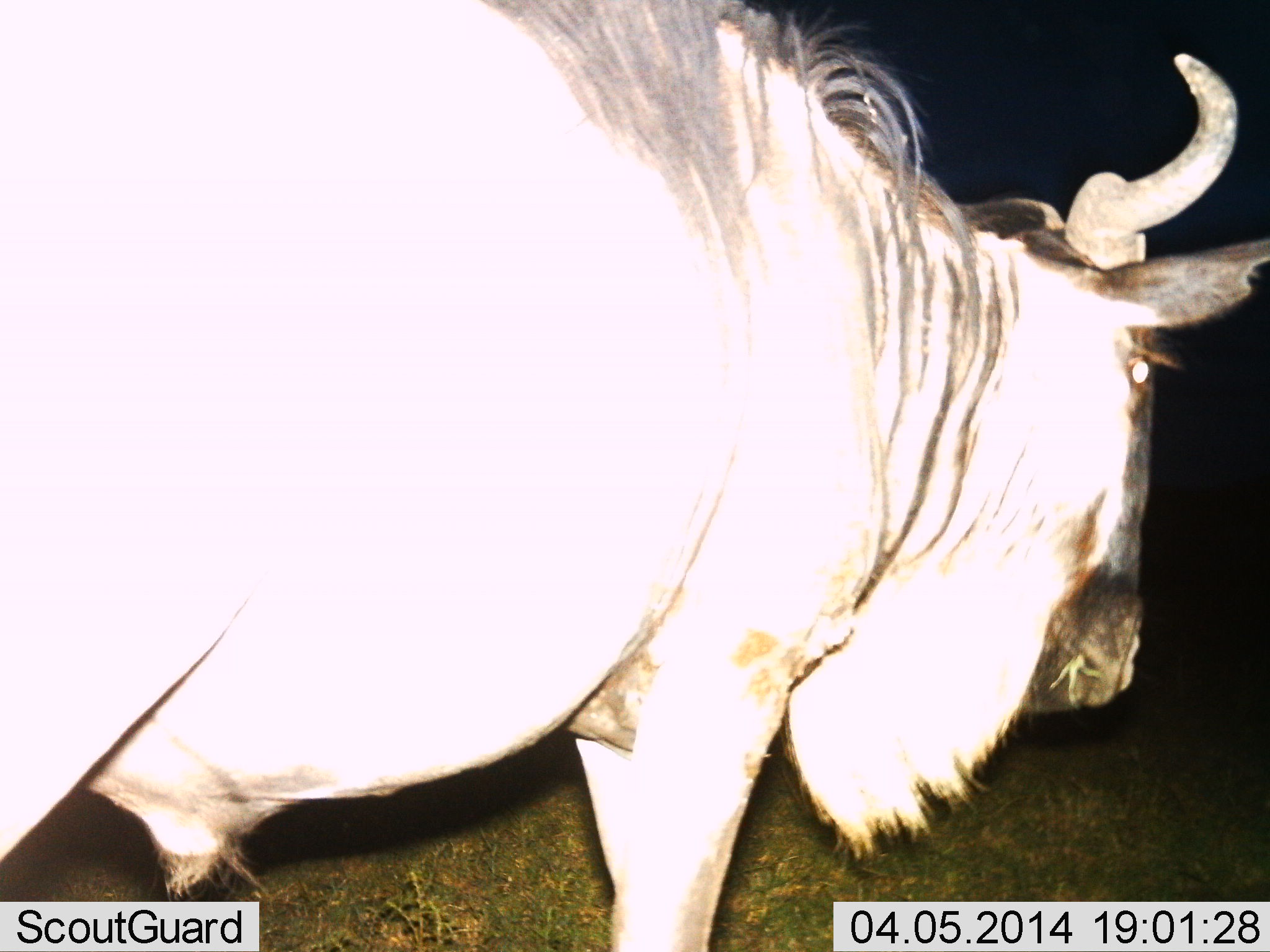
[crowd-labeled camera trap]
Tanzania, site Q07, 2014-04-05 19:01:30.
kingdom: Animalia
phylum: Chordata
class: Mammalia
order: Artiodactyla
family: Bovidae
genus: Connochaetes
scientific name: Connochaetes taurinus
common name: blue wildebeest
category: wildebeest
Wildebeest (blue wildebeest) (Connochaetes taurinus), count 1. Behavior (volunteer vote fractions): standing 70%, resting 0%, moving 30%, interacting 0%. Young present (vote fraction): 0%. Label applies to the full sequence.